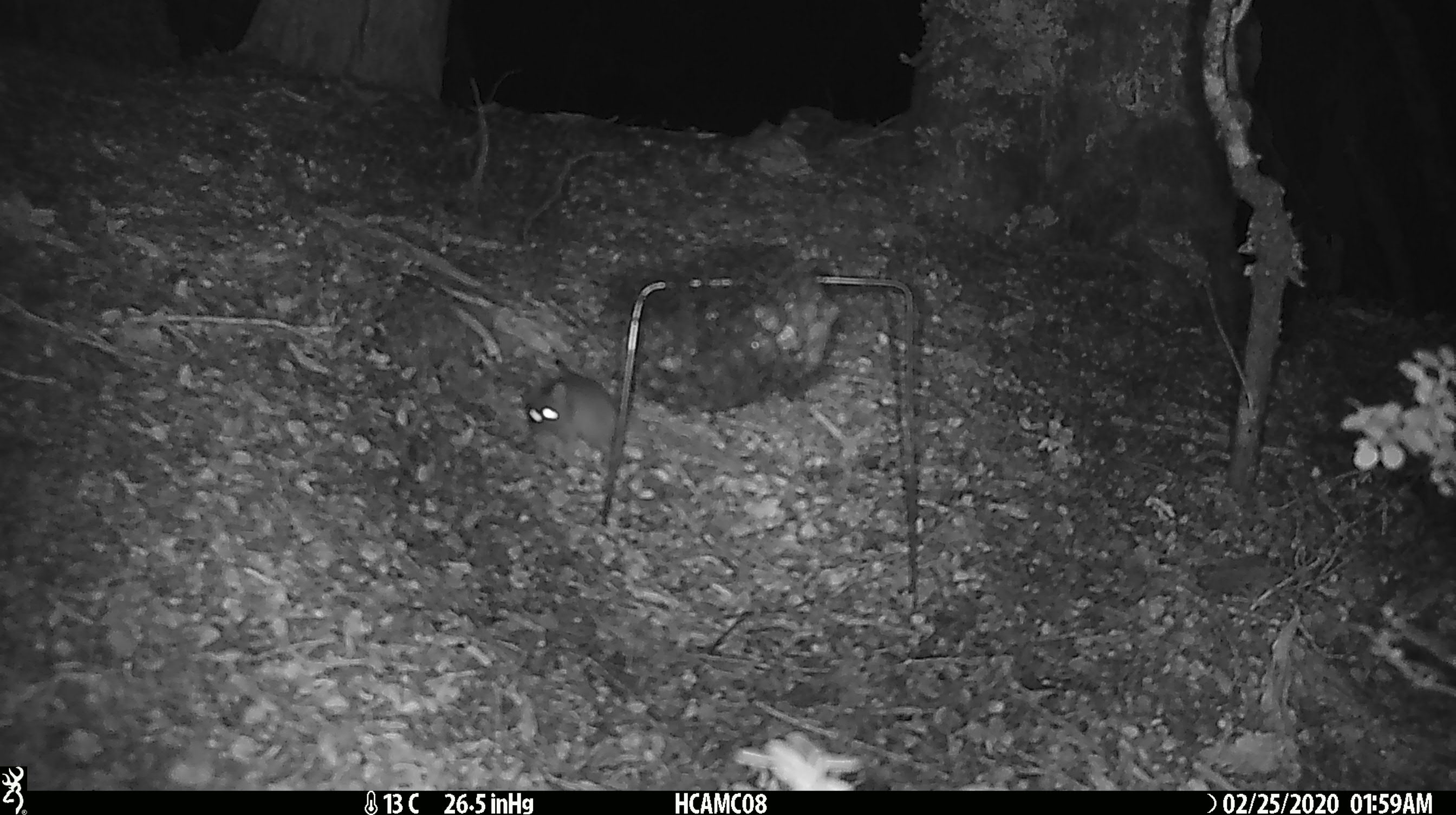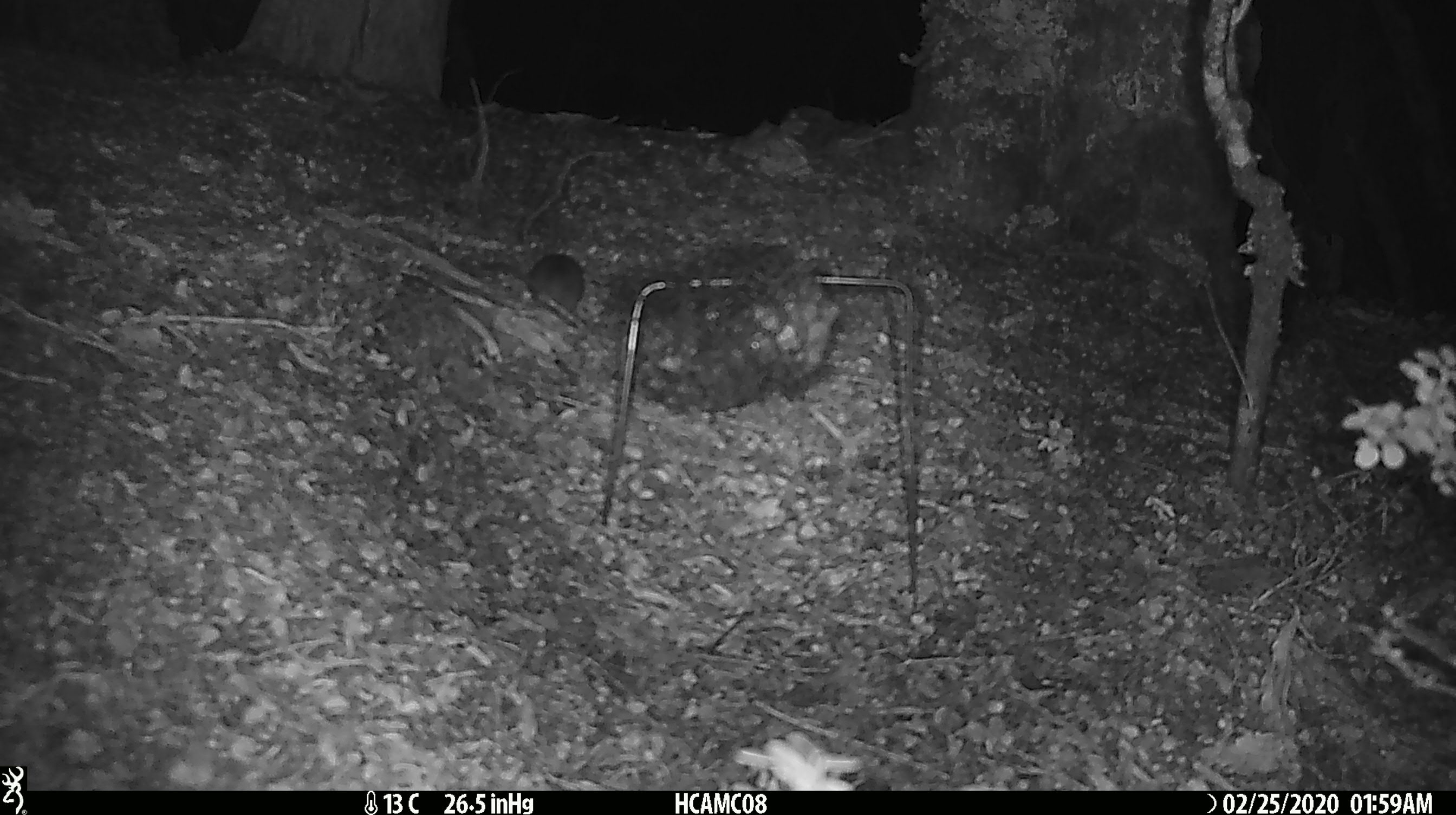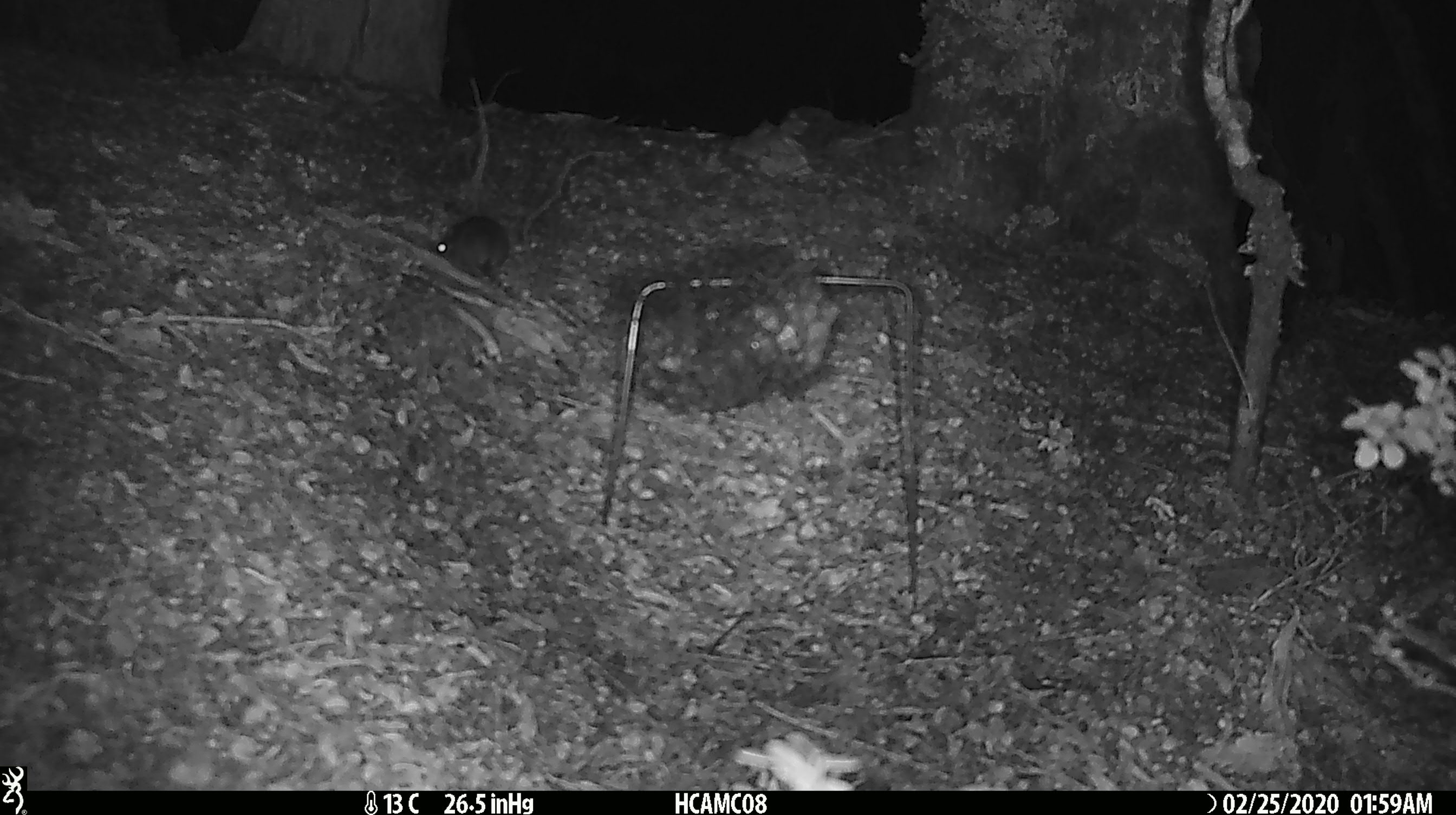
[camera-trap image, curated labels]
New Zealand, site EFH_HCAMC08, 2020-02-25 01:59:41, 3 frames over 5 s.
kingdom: Animalia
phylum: Chordata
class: Mammalia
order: Rodentia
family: Muridae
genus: Mus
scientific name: Mus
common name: mouse